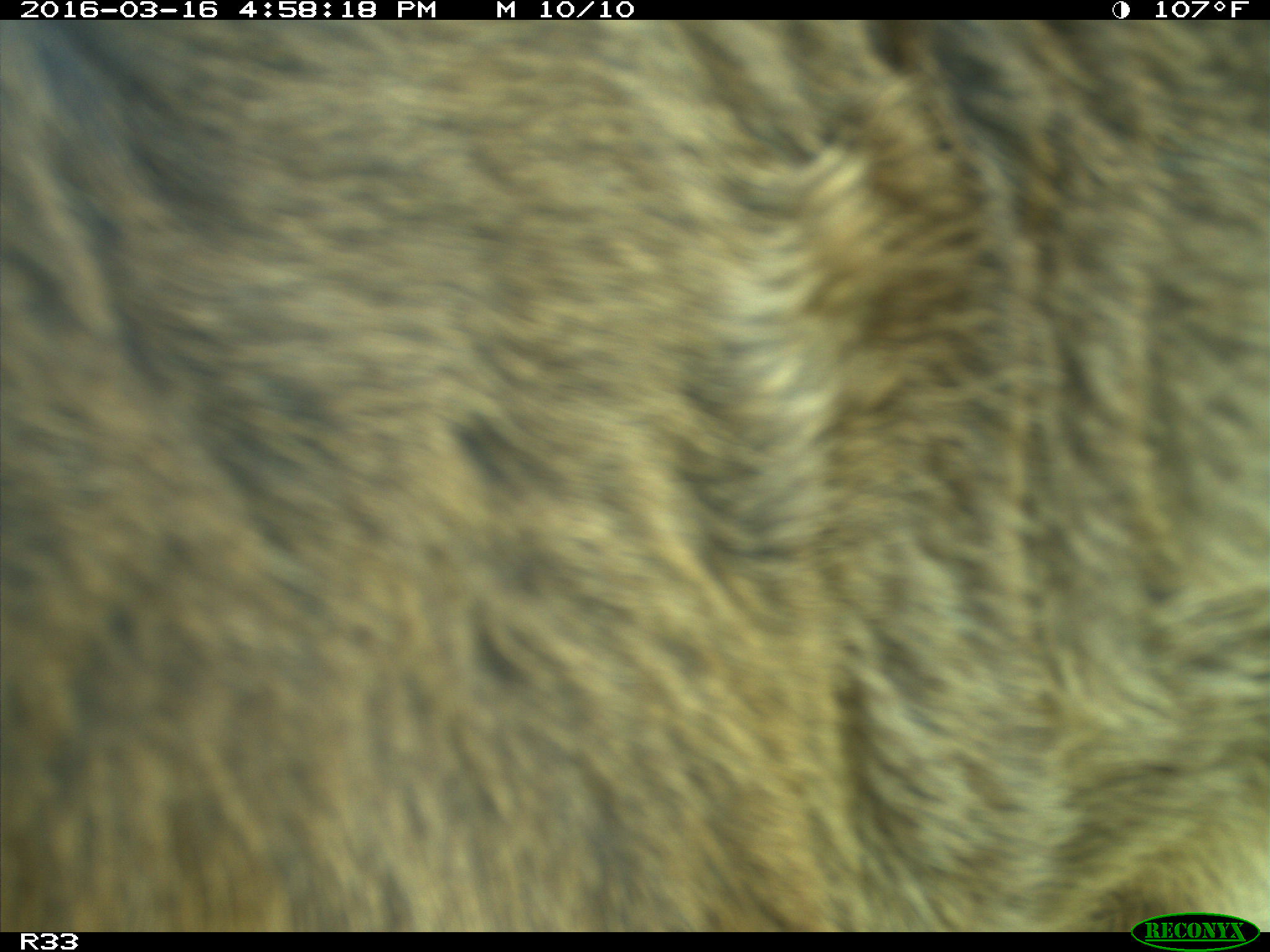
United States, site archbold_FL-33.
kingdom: Animalia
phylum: Chordata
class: Mammalia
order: Artiodactyla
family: Bovidae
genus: Bos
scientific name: Bos taurus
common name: domestic cow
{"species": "Bos taurus (domestic cow)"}